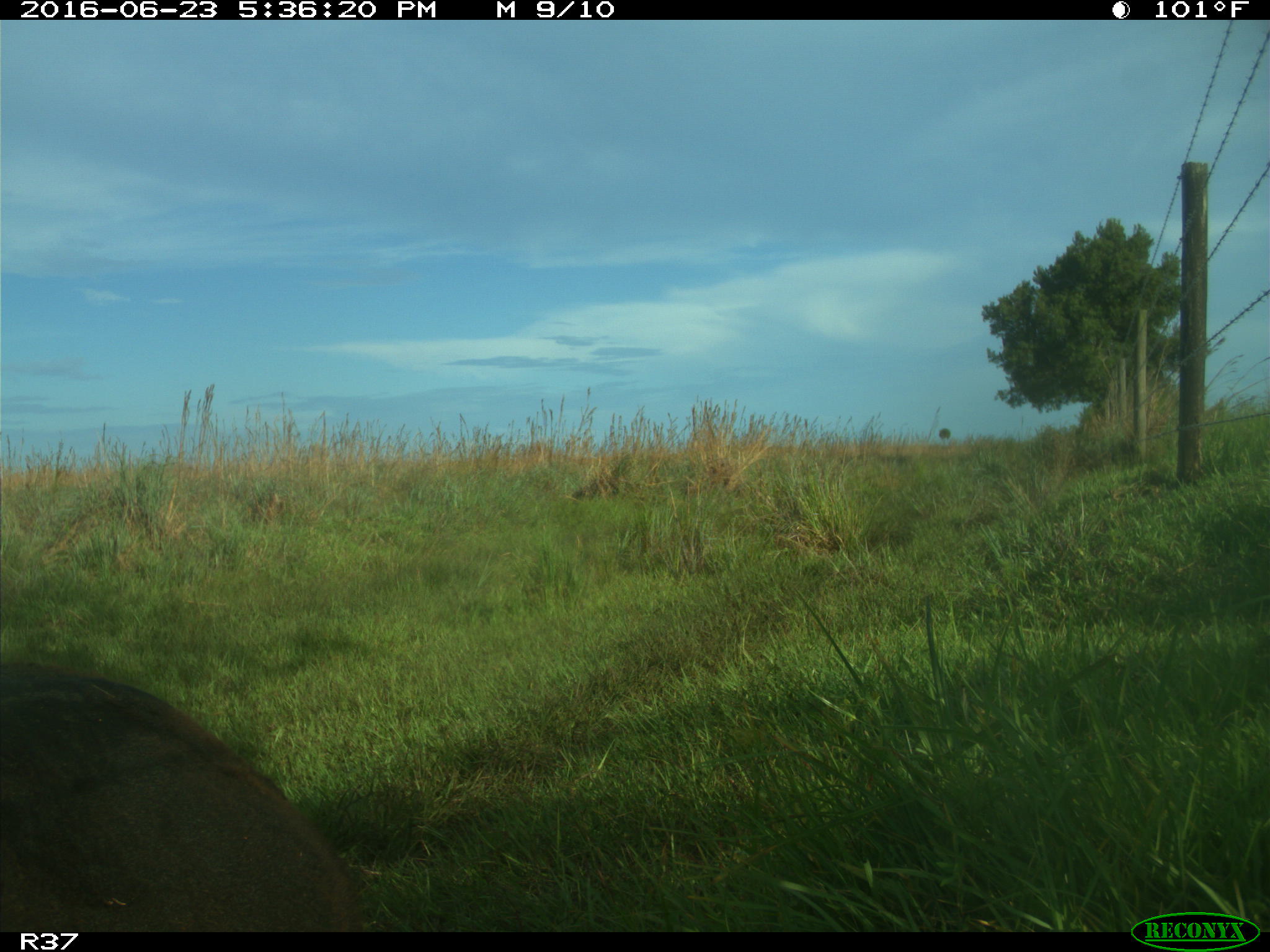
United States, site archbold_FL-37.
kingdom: Animalia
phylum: Chordata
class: Mammalia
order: Artiodactyla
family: Bovidae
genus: Bos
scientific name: Bos taurus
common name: domestic cow